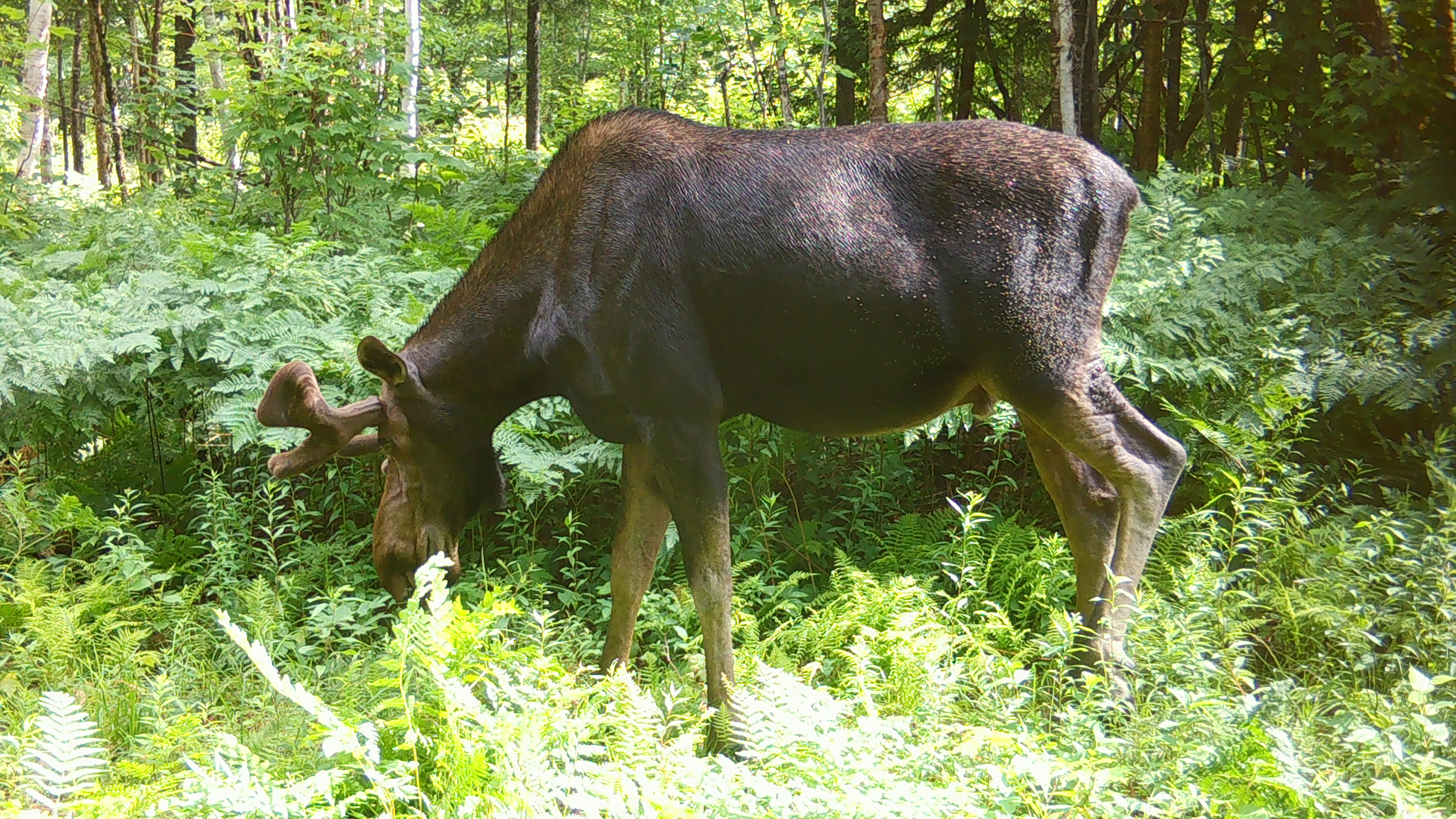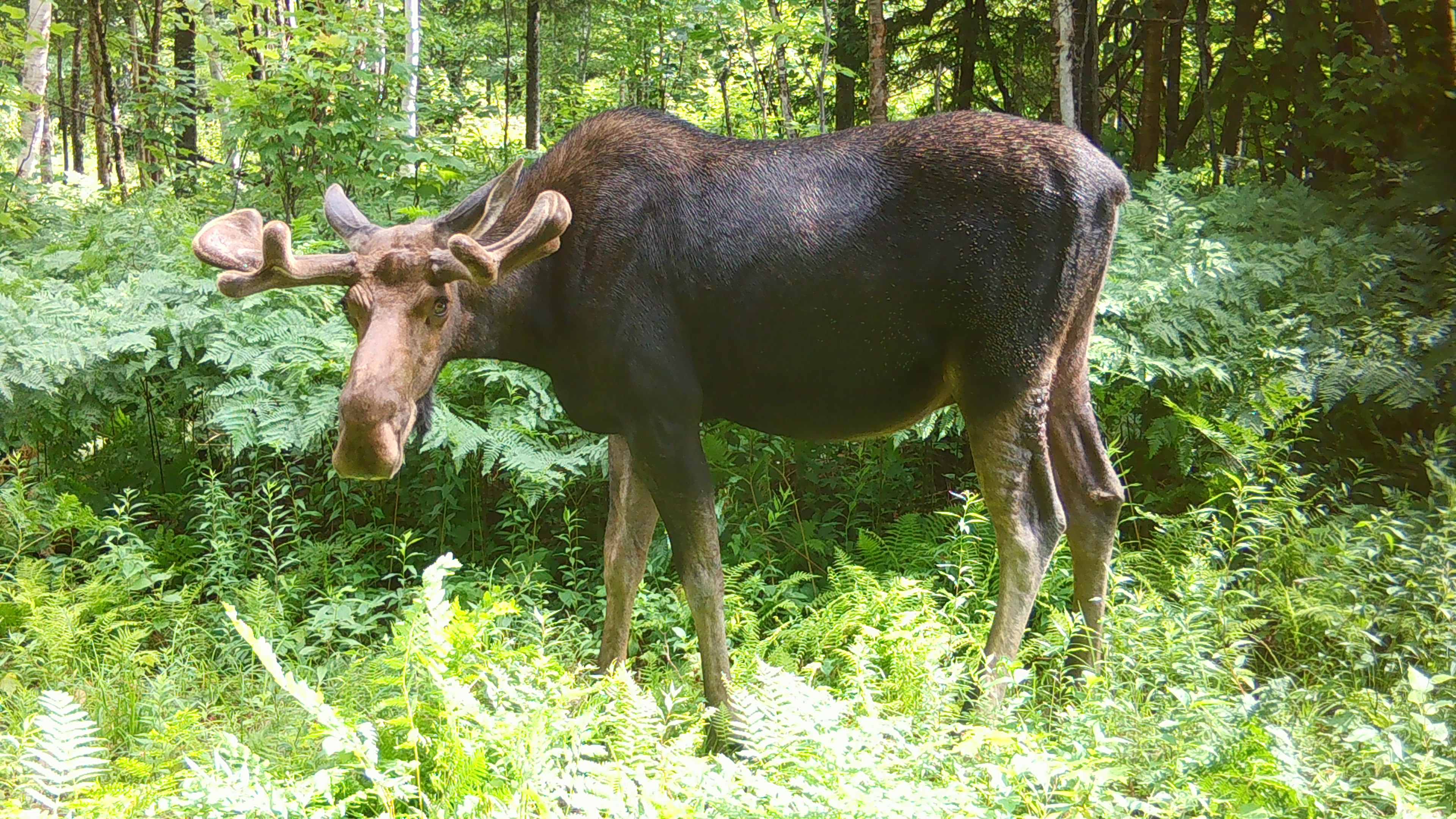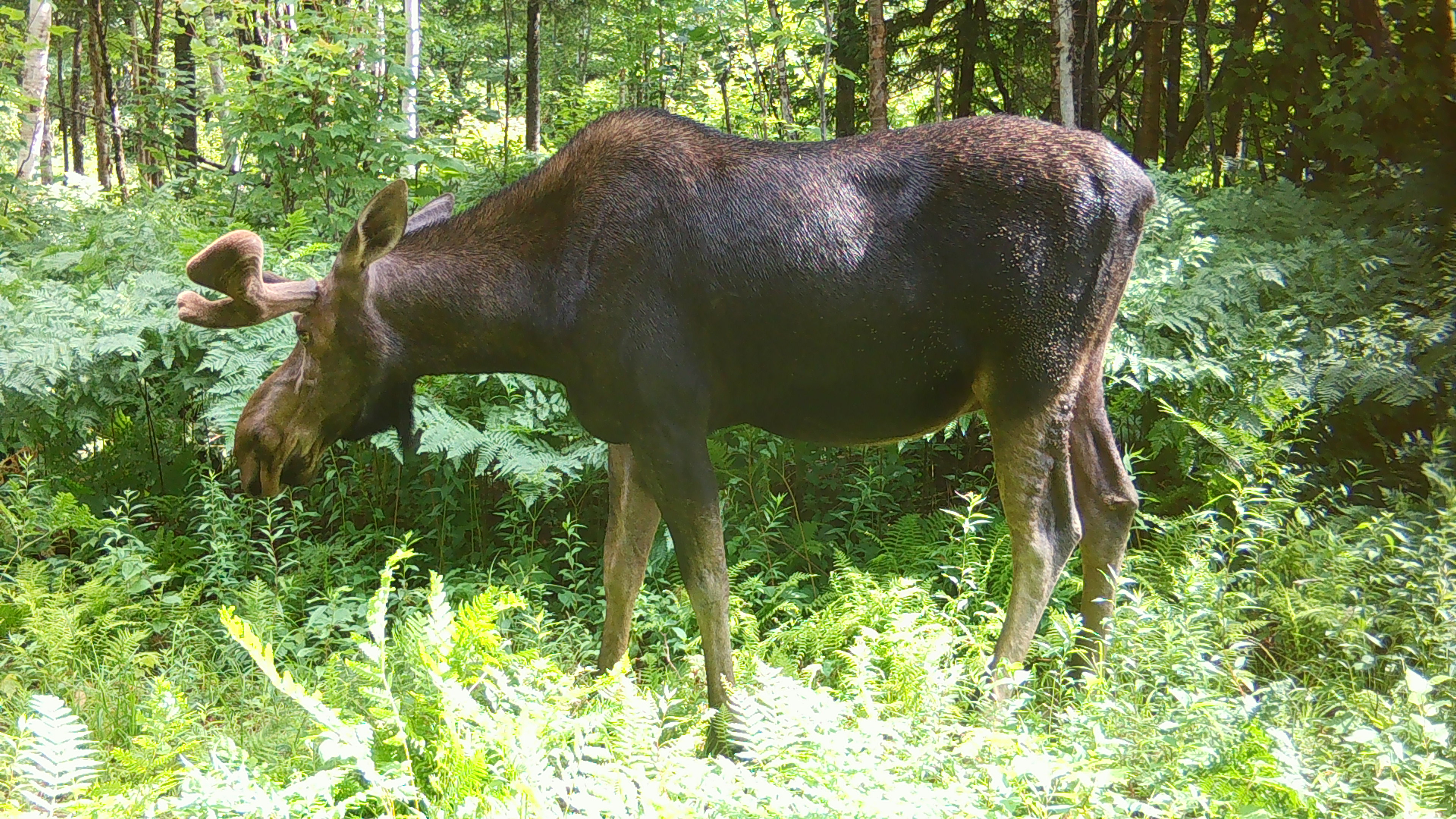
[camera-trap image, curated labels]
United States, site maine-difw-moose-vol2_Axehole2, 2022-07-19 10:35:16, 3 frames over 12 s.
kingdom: Animalia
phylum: Chordata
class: Mammalia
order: Artiodactyla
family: Cervidae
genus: Alces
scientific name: Alces alces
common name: moose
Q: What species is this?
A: Moose (Alces alces).